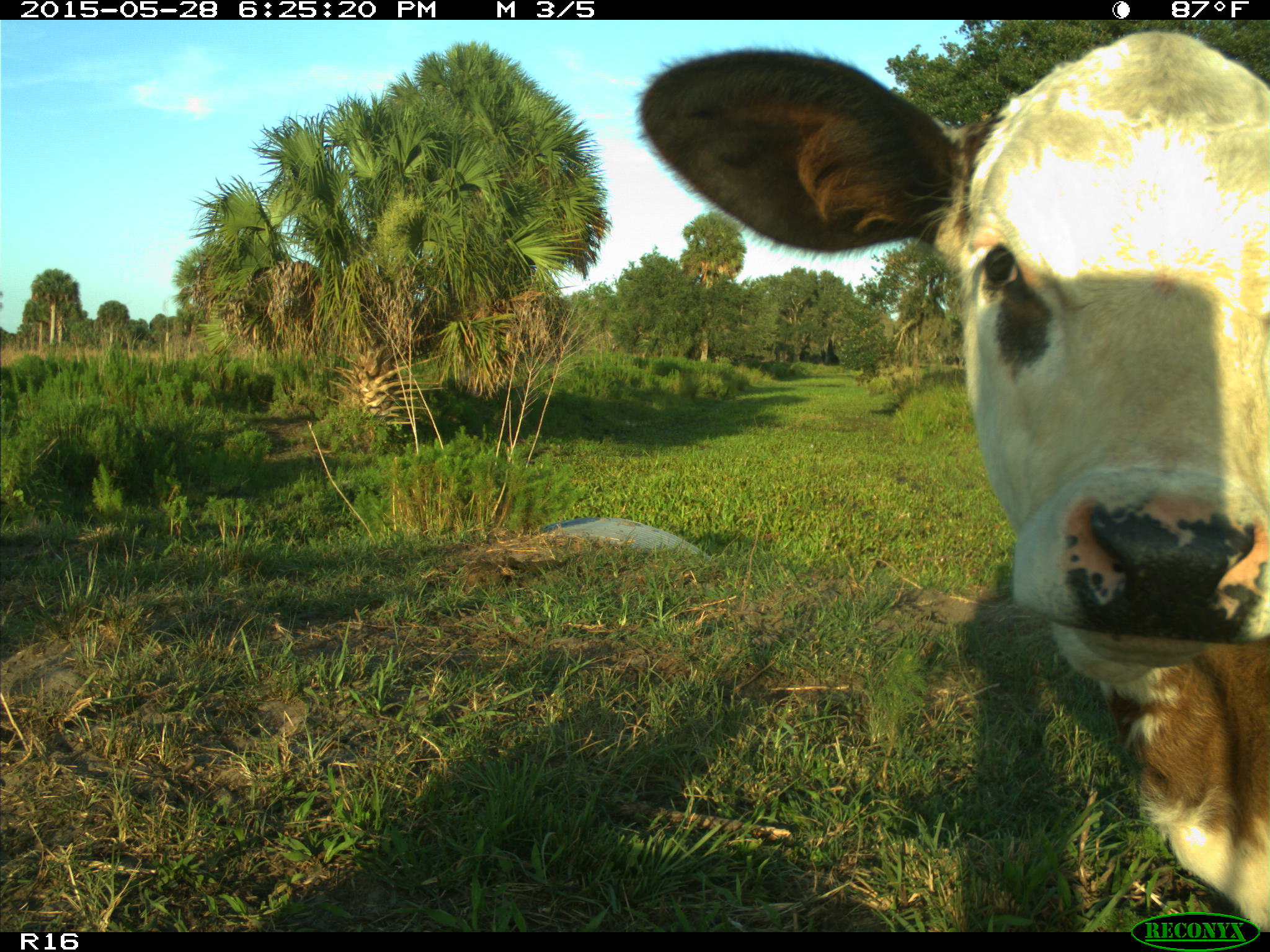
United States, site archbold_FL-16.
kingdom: Animalia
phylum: Chordata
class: Mammalia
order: Artiodactyla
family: Bovidae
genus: Bos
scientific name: Bos taurus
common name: domestic cow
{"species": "Bos taurus (domestic cow)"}